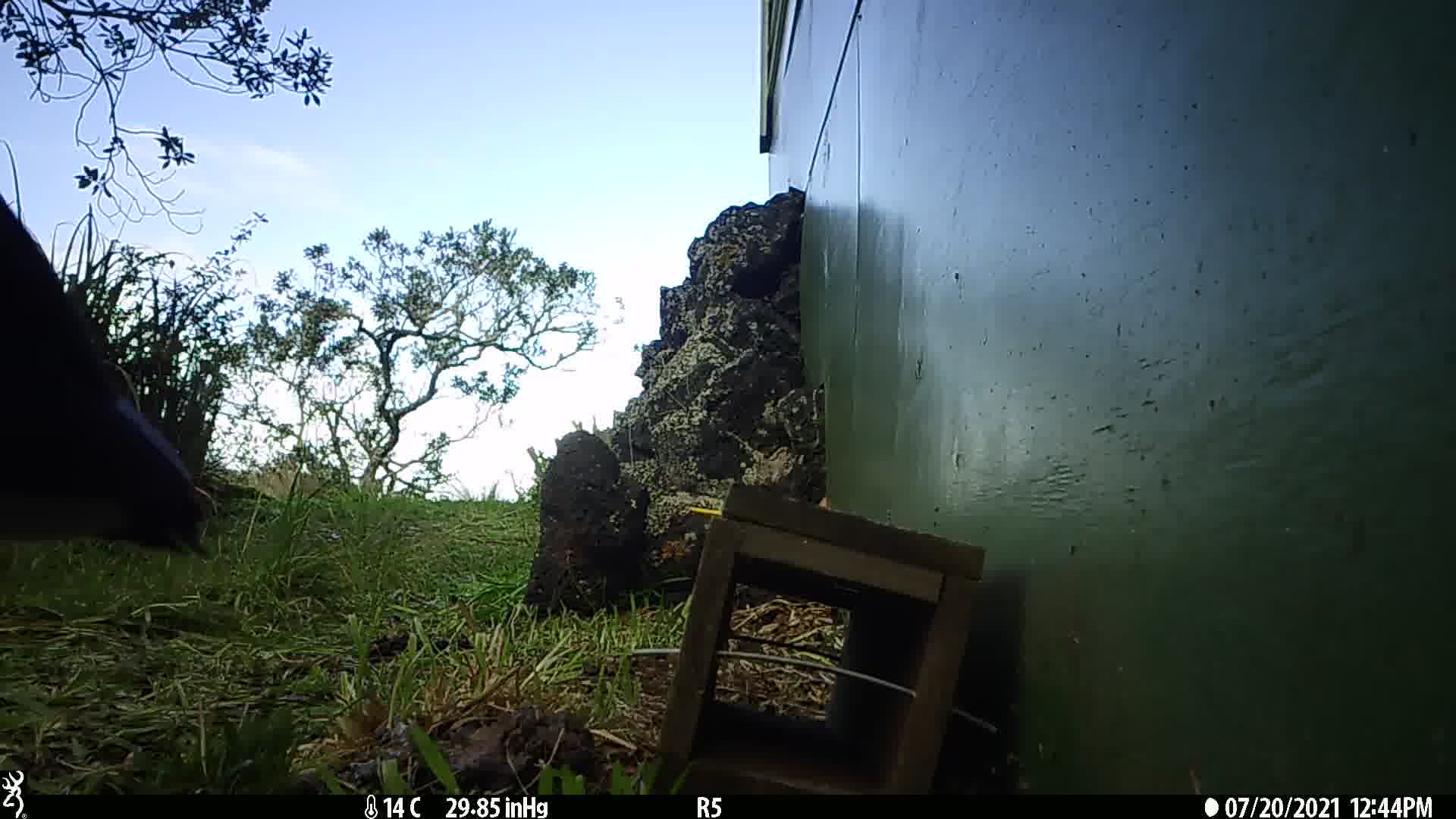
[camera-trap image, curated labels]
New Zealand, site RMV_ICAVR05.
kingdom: Animalia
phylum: Chordata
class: Aves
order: Gruiformes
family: Rallidae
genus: Porphyrio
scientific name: Porphyrio melanotus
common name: australasian swamphen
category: pukeko